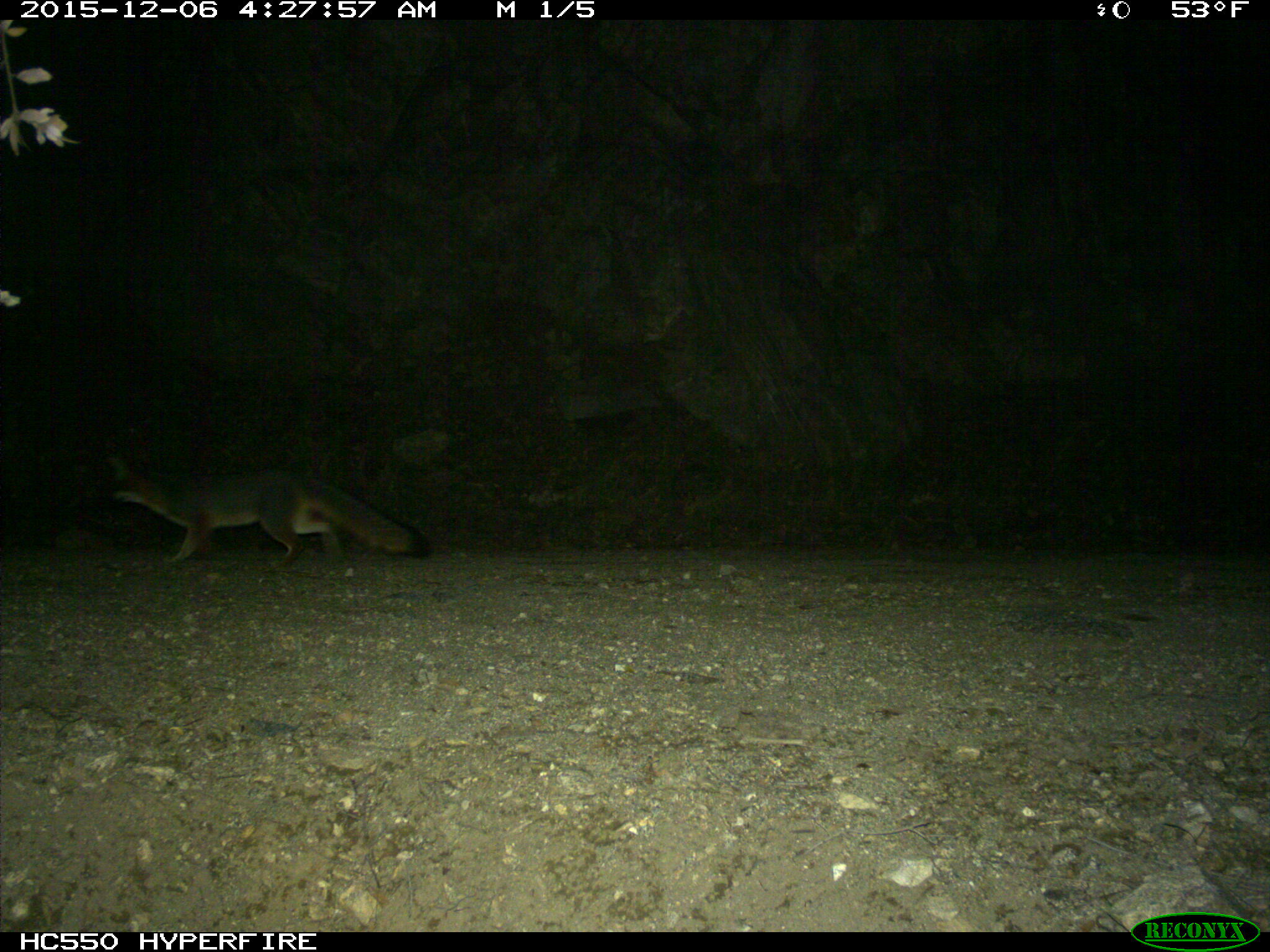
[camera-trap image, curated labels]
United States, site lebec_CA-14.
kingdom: Animalia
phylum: Chordata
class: Mammalia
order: Carnivora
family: Canidae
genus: Urocyon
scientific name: Urocyon cinereoargenteus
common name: gray fox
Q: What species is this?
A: Urocyon cinereoargenteus (gray fox).